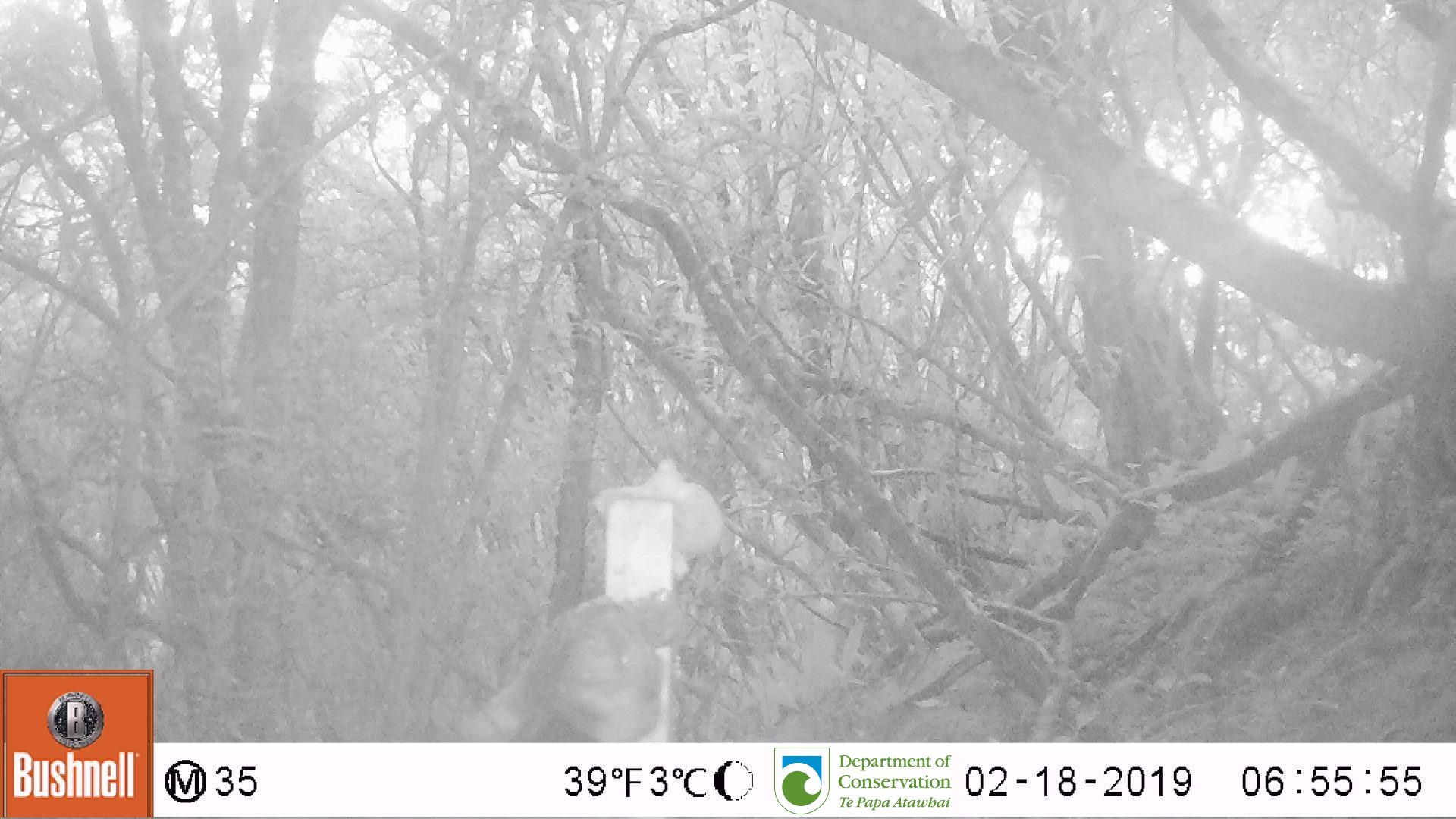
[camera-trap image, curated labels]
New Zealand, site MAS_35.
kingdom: Animalia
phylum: Chordata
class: Mammalia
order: Carnivora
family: Felidae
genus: Felis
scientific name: Felis catus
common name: domestic cat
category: cat